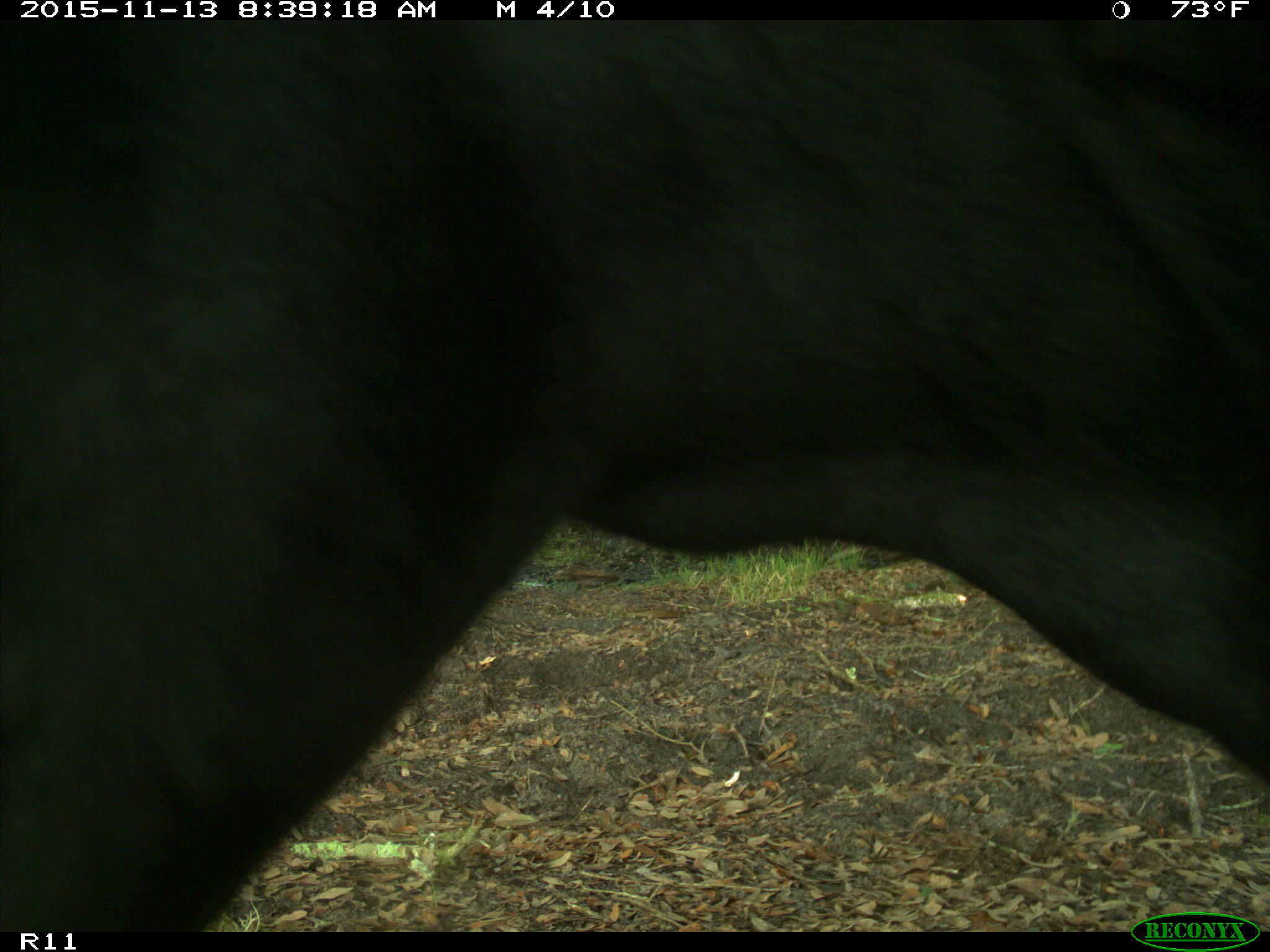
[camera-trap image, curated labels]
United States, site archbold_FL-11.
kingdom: Animalia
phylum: Chordata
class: Mammalia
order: Artiodactyla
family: Bovidae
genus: Bos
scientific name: Bos taurus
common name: domestic cow